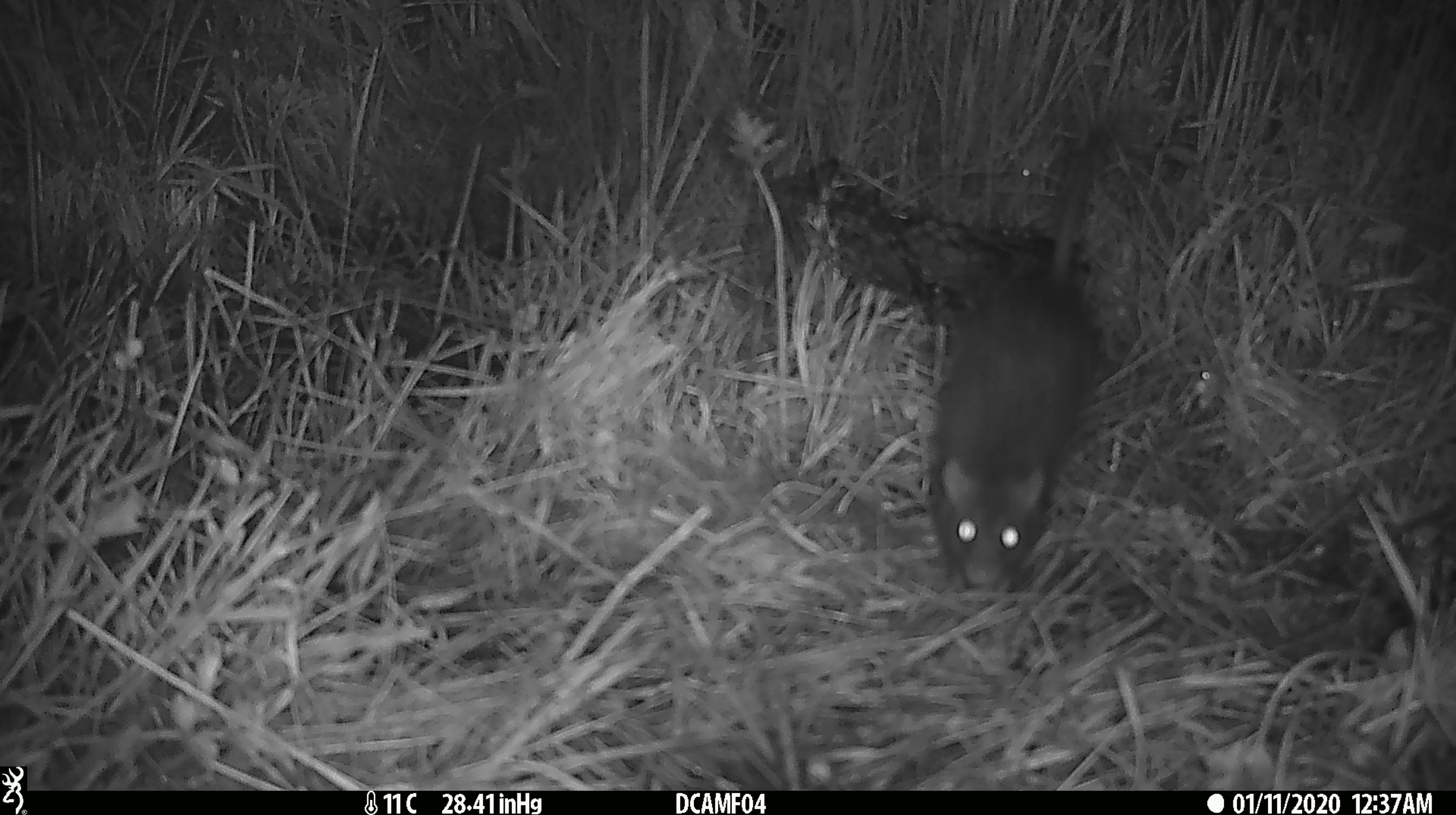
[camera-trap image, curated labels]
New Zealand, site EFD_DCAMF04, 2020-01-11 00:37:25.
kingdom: Animalia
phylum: Chordata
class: Mammalia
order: Rodentia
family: Muridae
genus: Rattus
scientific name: Rattus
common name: rat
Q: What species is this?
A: Rat (Rattus).